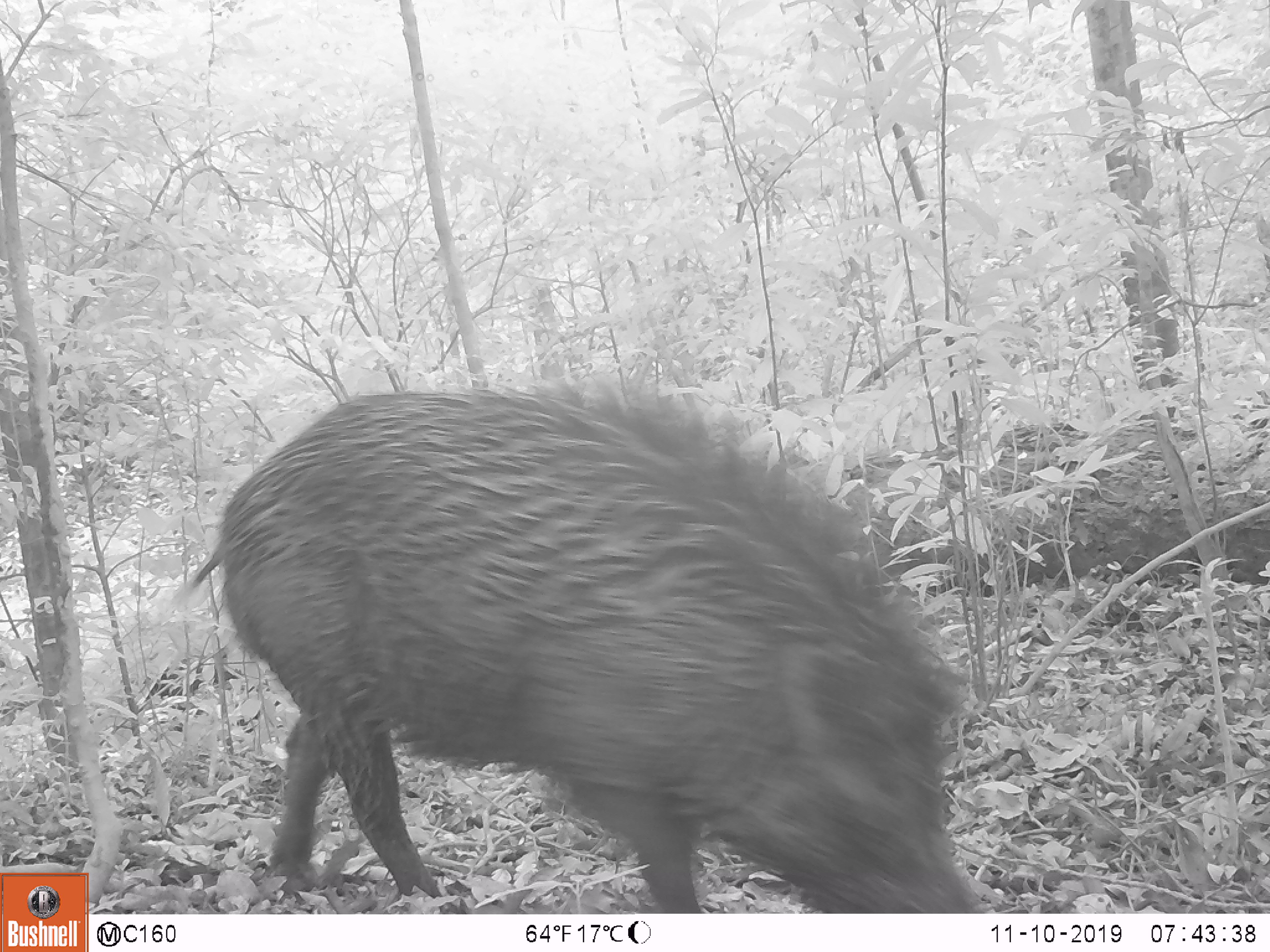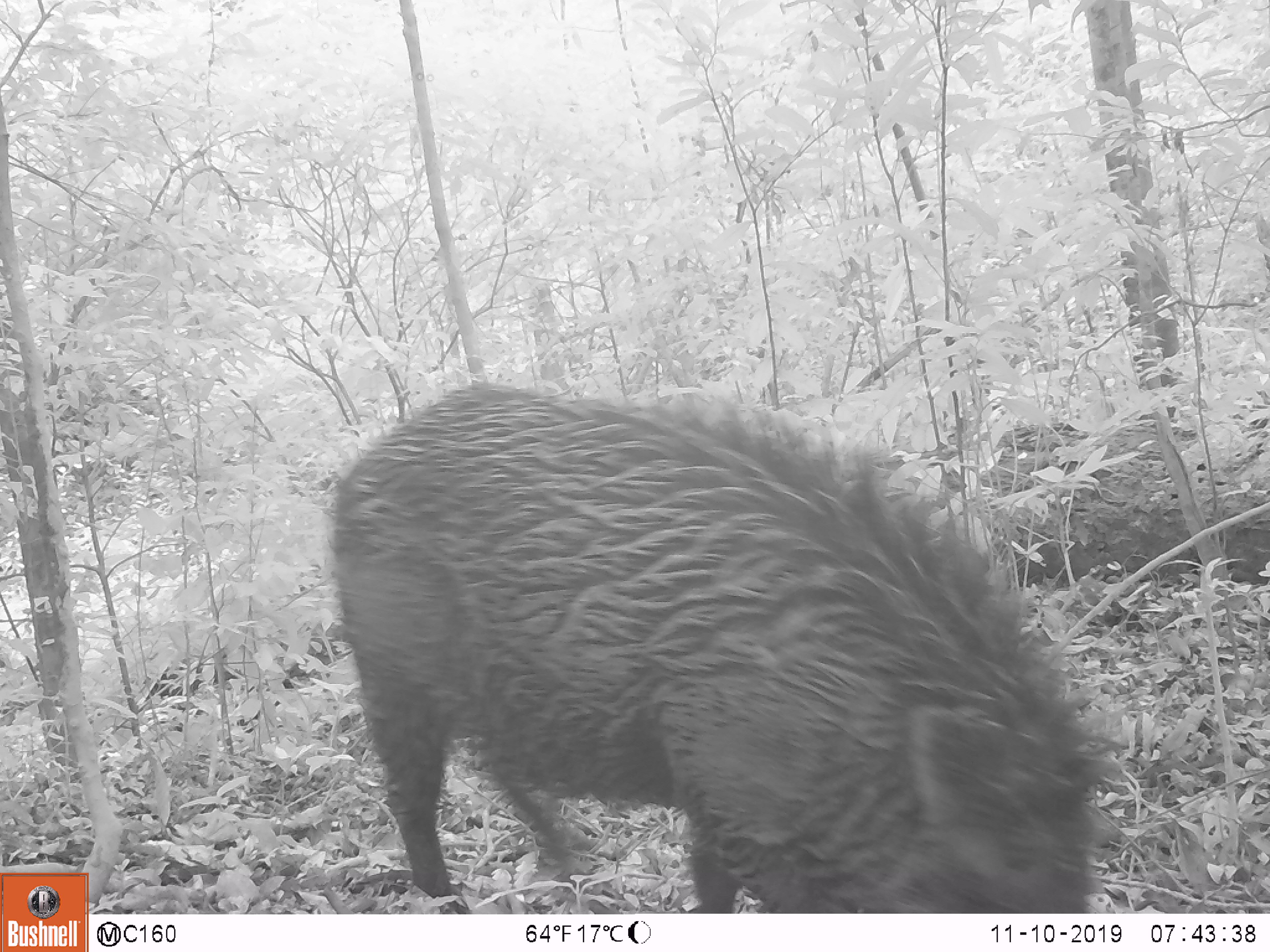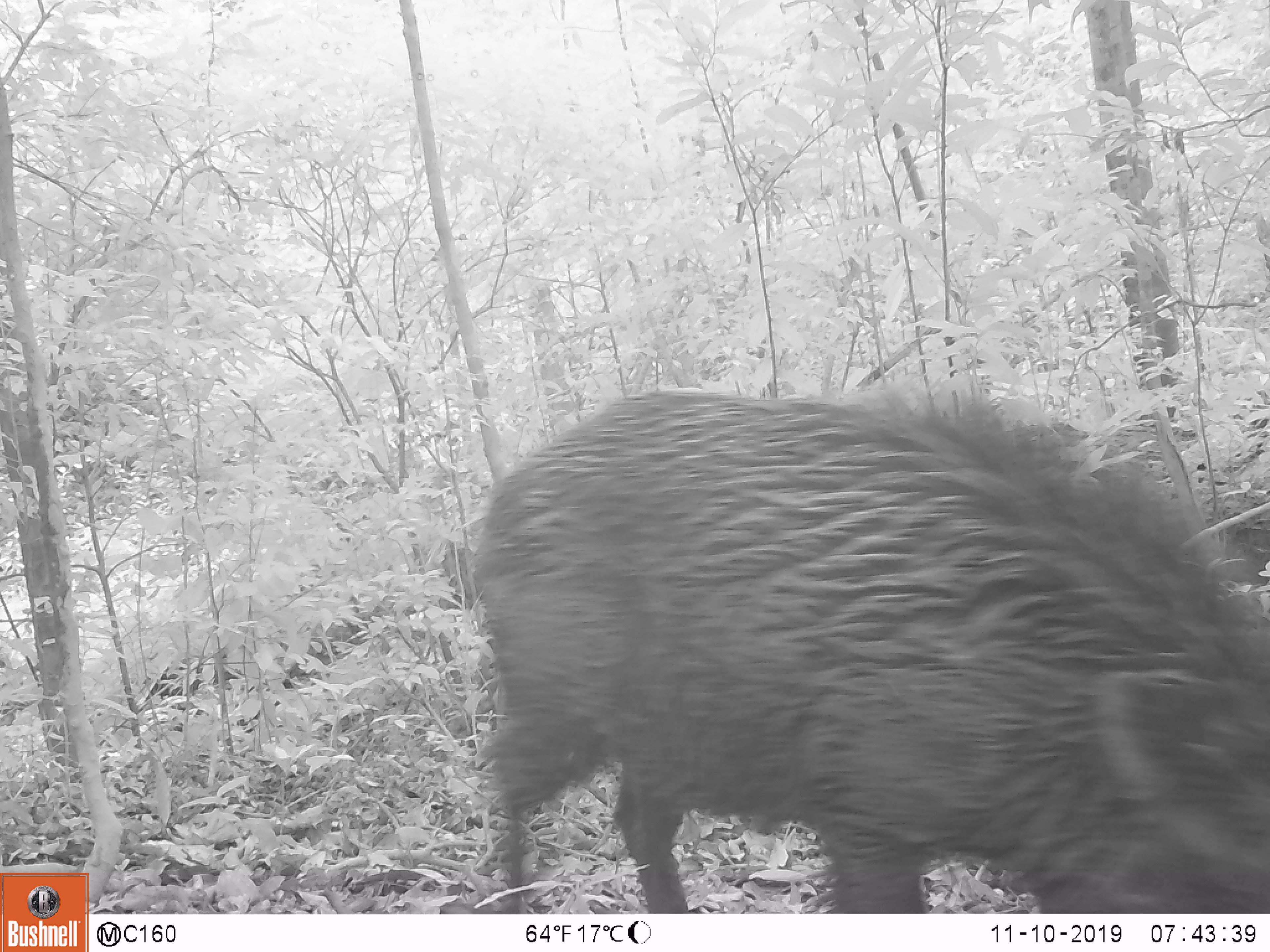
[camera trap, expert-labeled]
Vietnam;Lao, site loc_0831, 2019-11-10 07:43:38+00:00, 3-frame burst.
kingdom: Animalia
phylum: Chordata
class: Mammalia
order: Artiodactyla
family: Suidae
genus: Sus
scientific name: Sus scrofa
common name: eurasian wild pig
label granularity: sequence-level